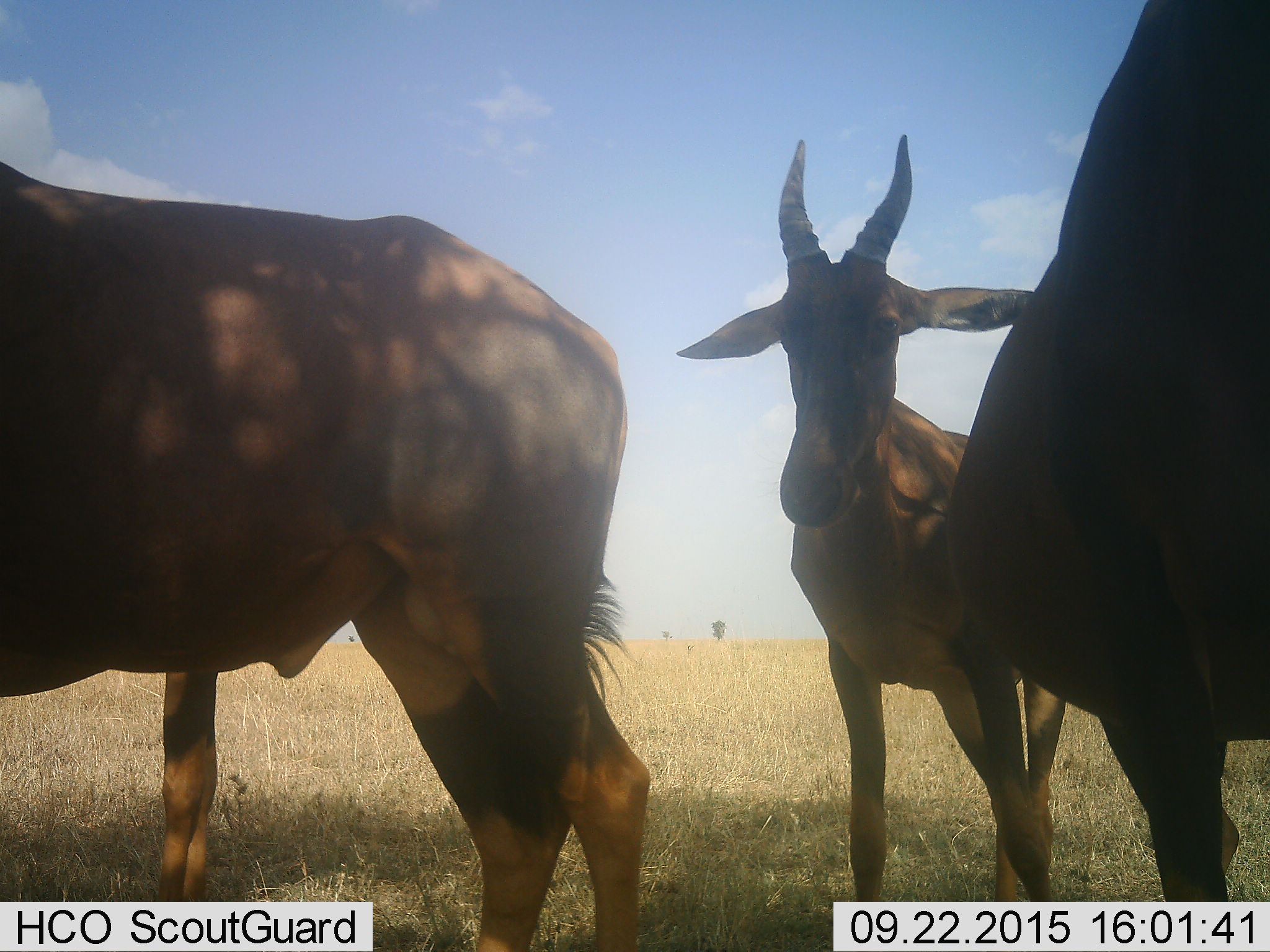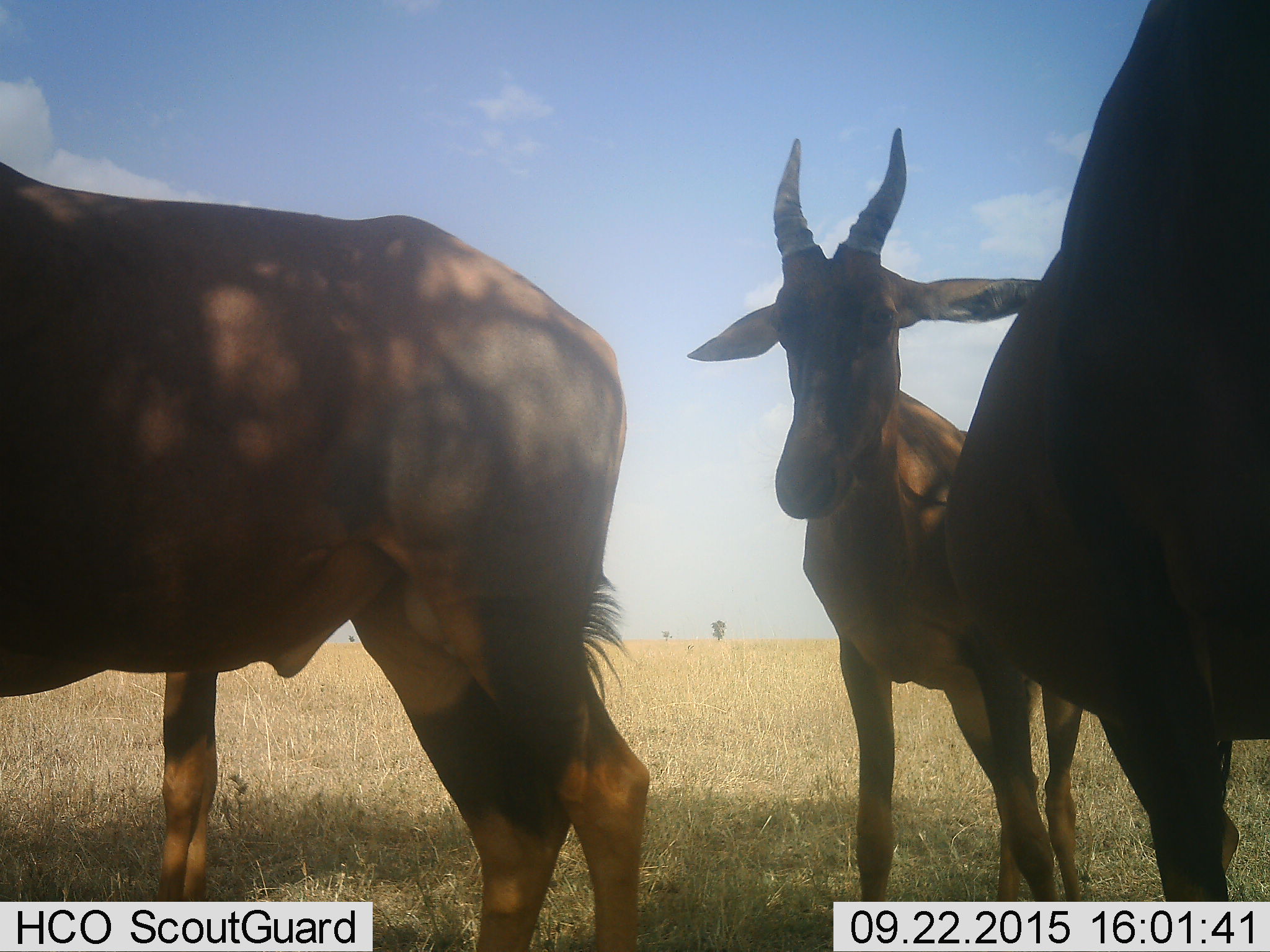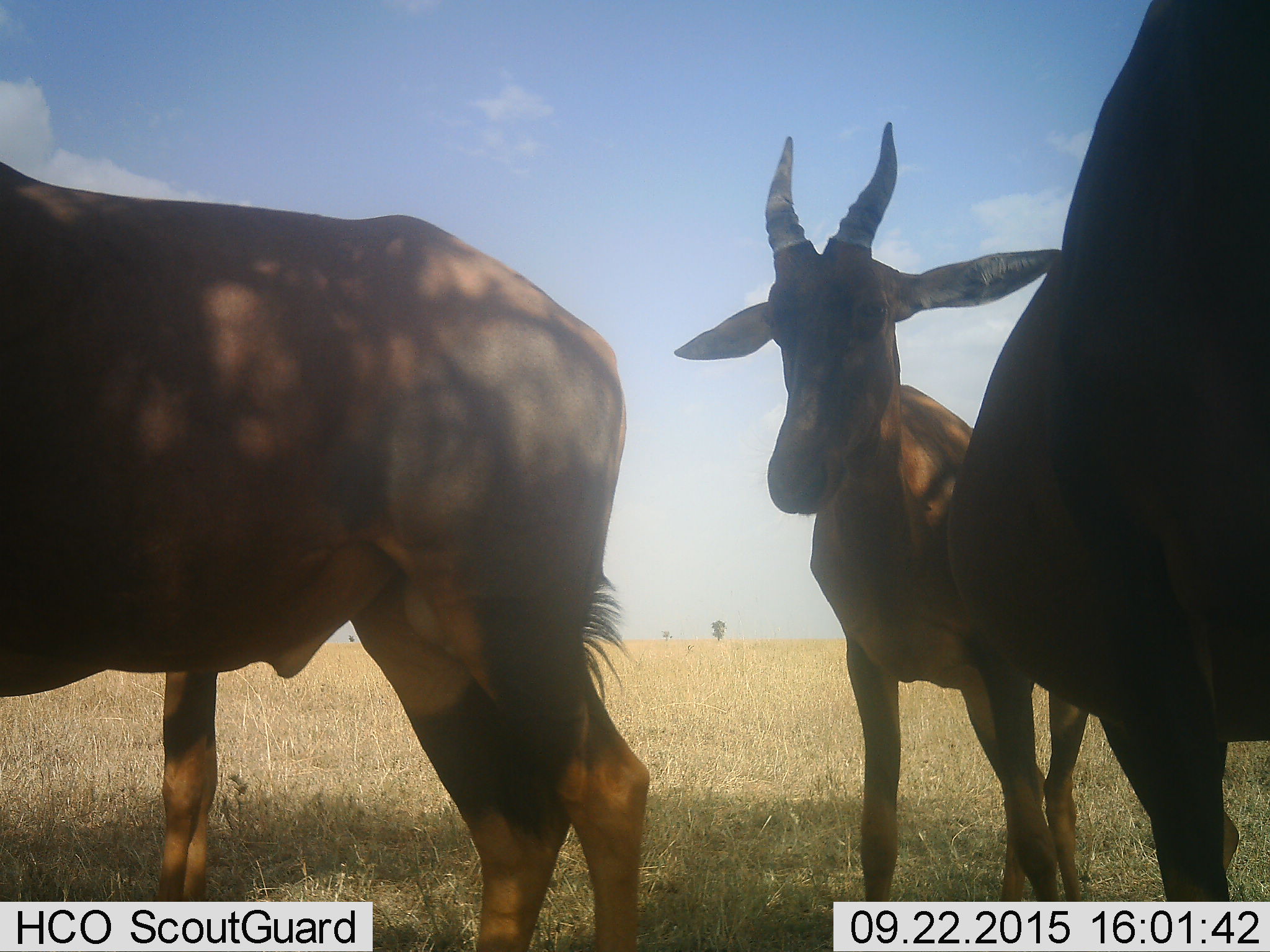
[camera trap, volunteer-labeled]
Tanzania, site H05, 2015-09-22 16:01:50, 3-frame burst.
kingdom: Animalia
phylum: Chordata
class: Mammalia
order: Artiodactyla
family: Bovidae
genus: Damaliscus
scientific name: Damaliscus lunatus jimela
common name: topi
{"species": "topi (Damaliscus lunatus jimela)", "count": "4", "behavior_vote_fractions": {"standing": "100%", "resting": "0%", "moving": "0%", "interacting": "0%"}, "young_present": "0%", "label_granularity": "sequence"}